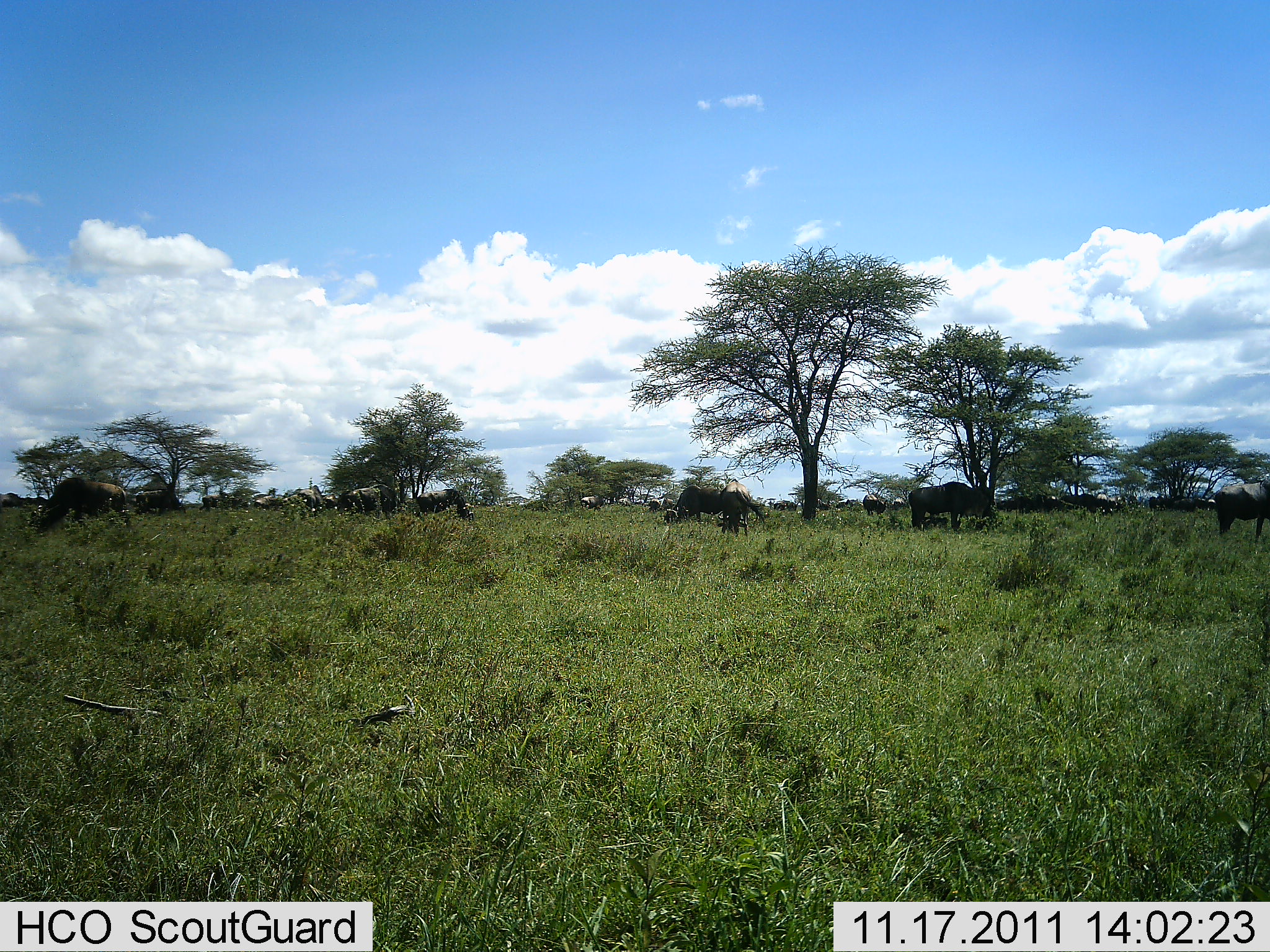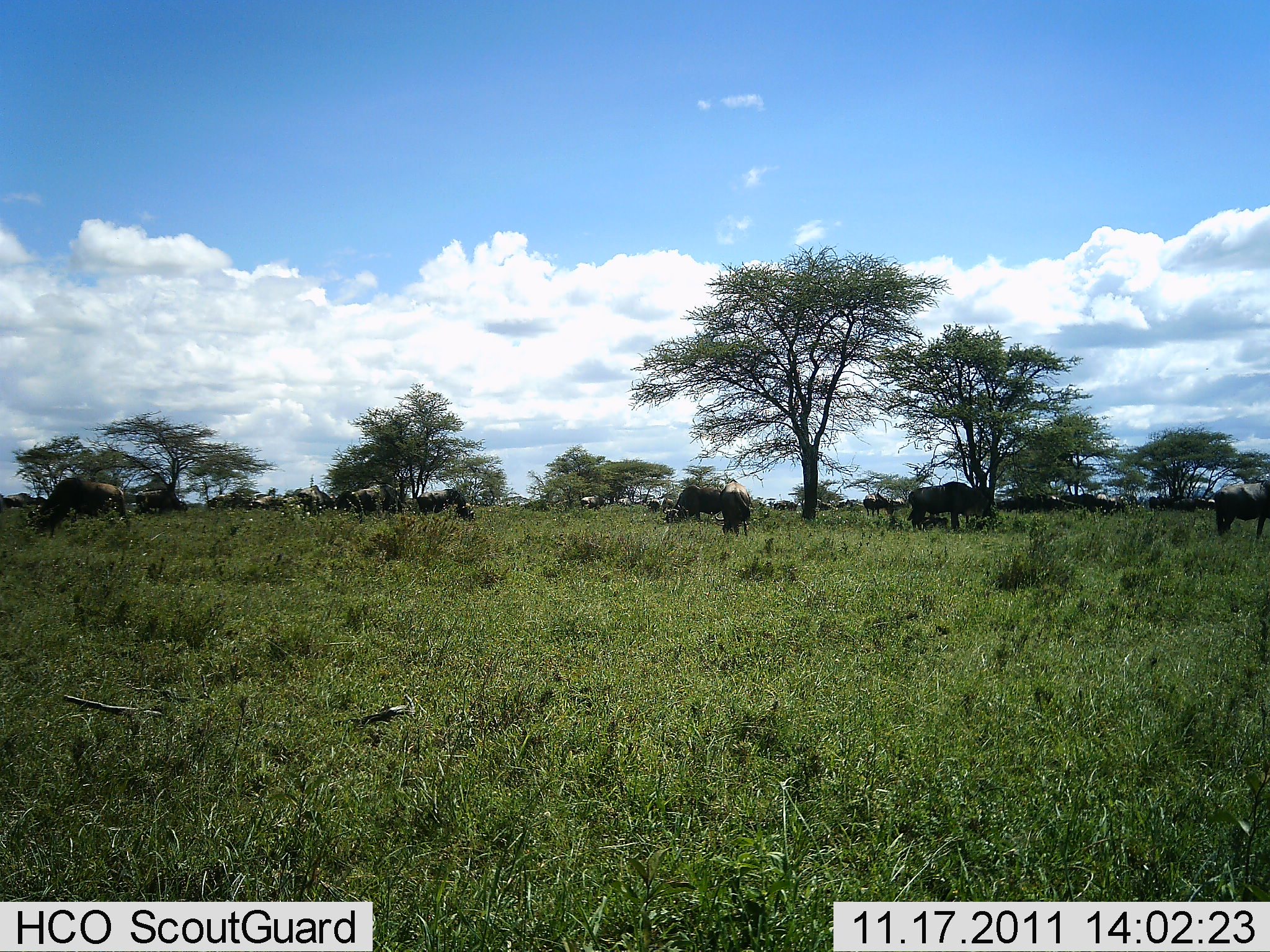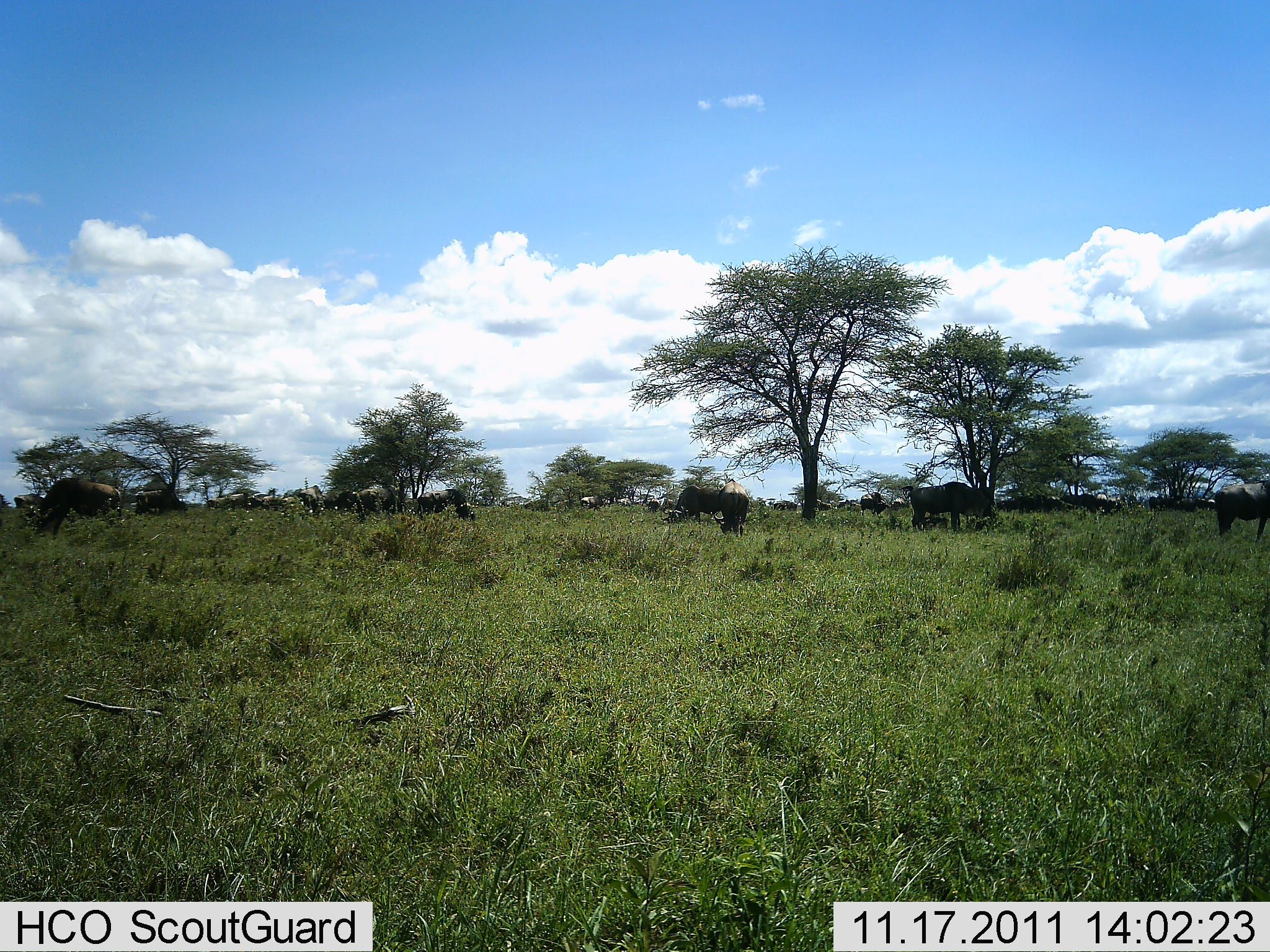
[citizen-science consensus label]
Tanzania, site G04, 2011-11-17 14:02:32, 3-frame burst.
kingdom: Animalia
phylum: Chordata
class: Mammalia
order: Artiodactyla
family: Bovidae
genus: Connochaetes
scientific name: Connochaetes taurinus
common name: blue wildebeest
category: wildebeest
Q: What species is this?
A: Wildebeest (blue wildebeest) (Connochaetes taurinus).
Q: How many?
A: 11-50.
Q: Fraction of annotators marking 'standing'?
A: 78%.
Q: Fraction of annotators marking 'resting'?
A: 0%.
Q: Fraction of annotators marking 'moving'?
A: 33%.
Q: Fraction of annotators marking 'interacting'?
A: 0%.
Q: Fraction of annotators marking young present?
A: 0%.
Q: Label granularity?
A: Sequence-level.